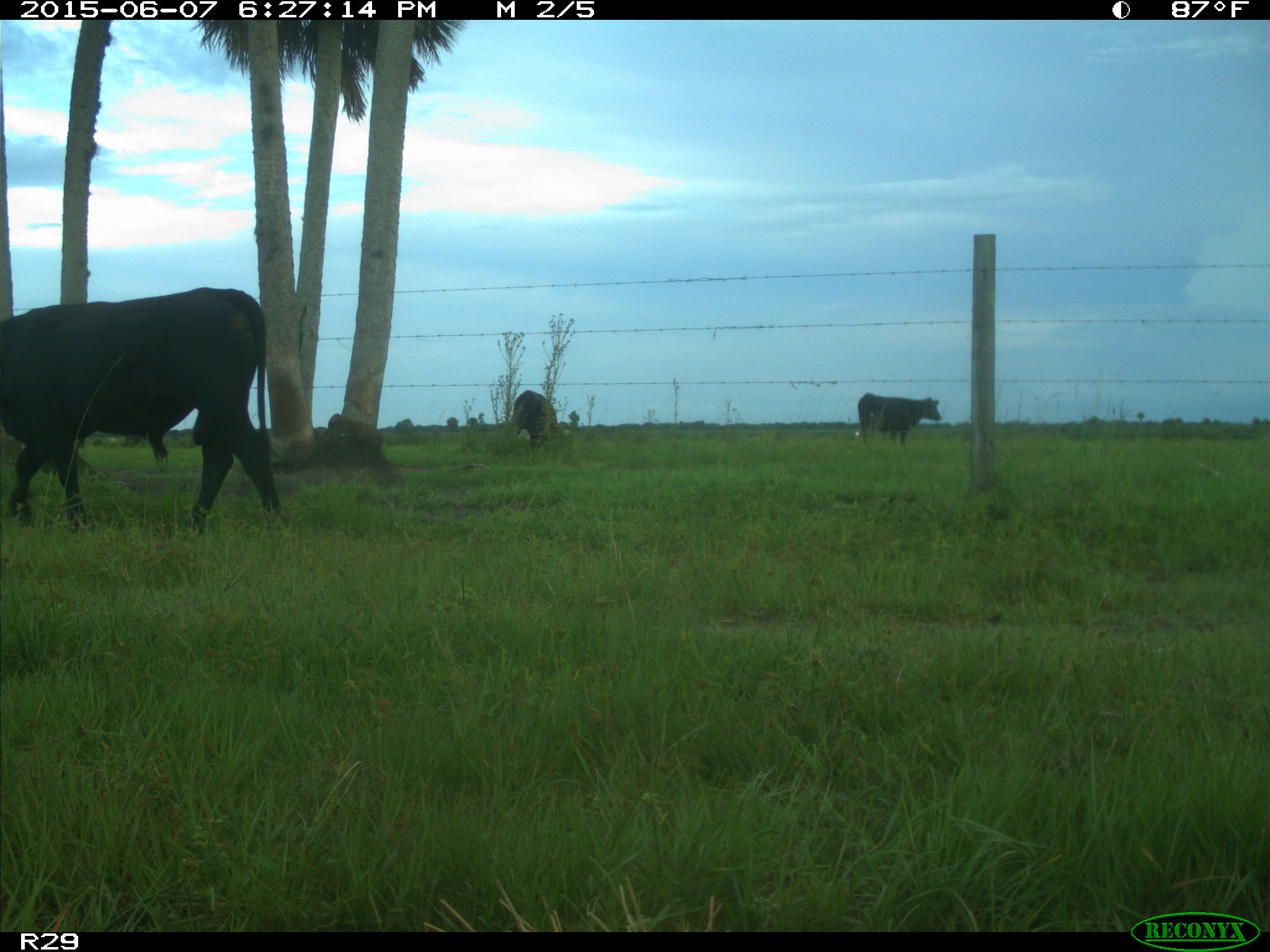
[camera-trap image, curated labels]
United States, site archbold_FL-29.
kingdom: Animalia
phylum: Chordata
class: Mammalia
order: Artiodactyla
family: Bovidae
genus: Bos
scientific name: Bos taurus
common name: domestic cow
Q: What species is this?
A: Bos taurus (domestic cow).